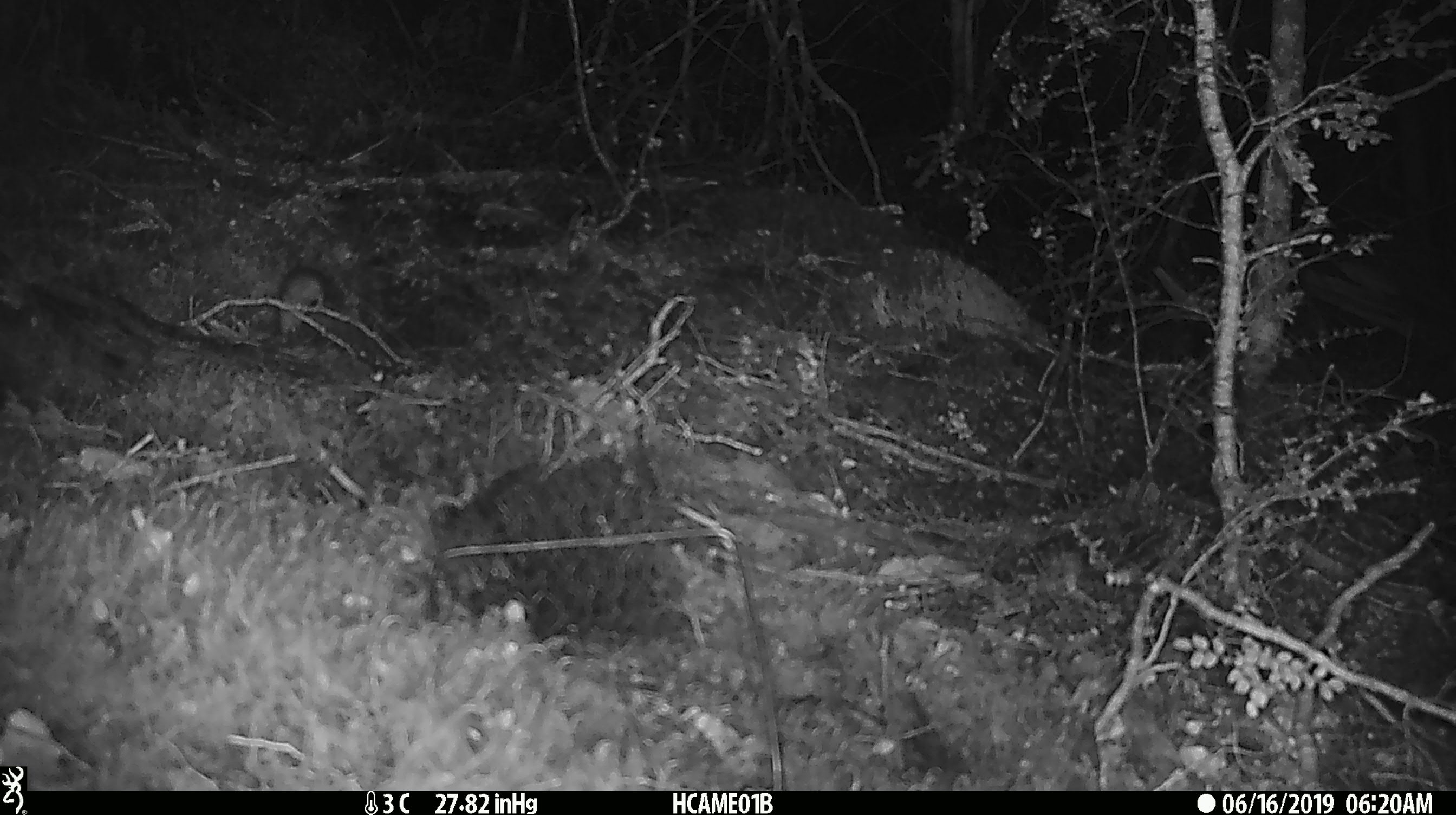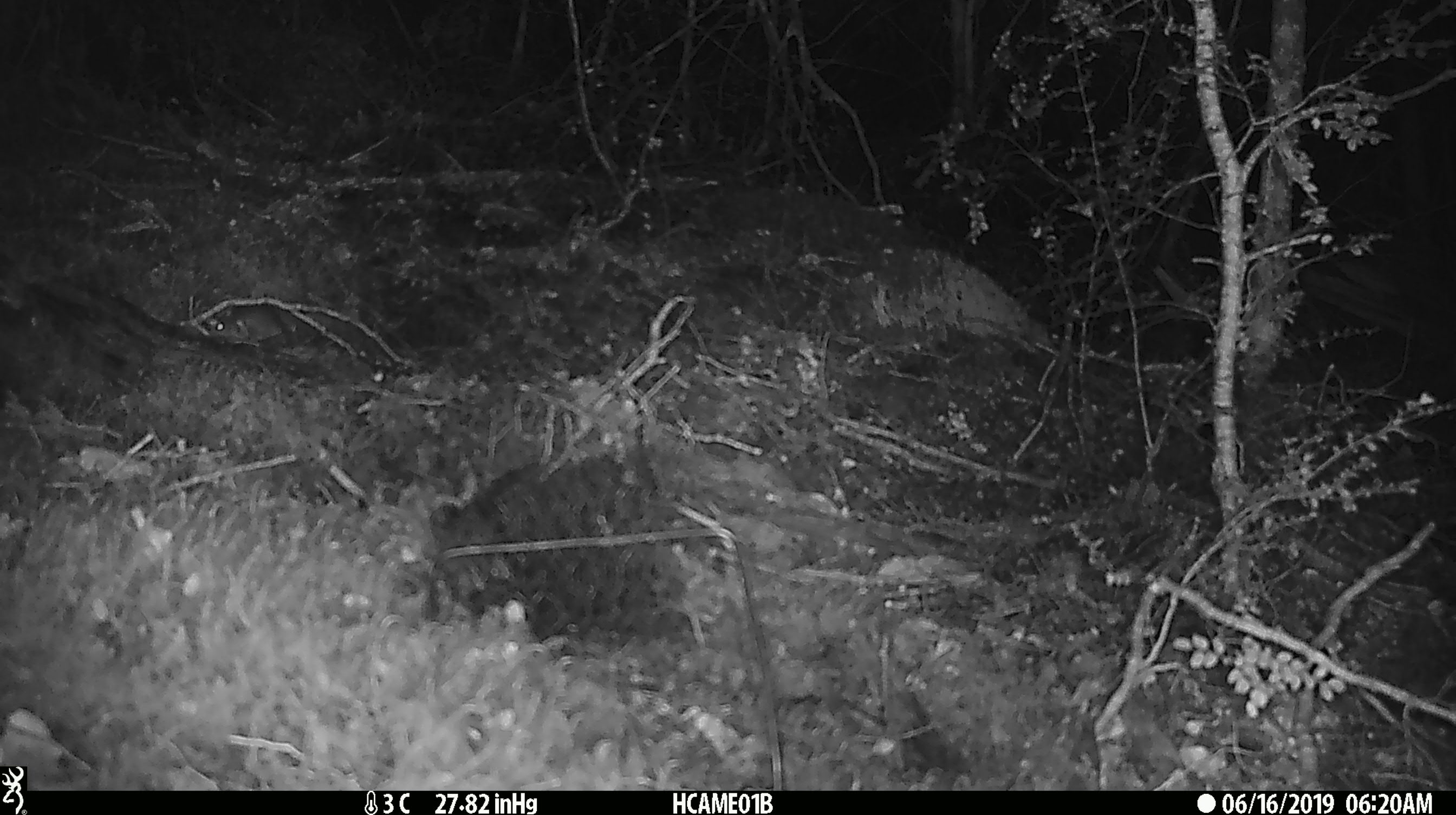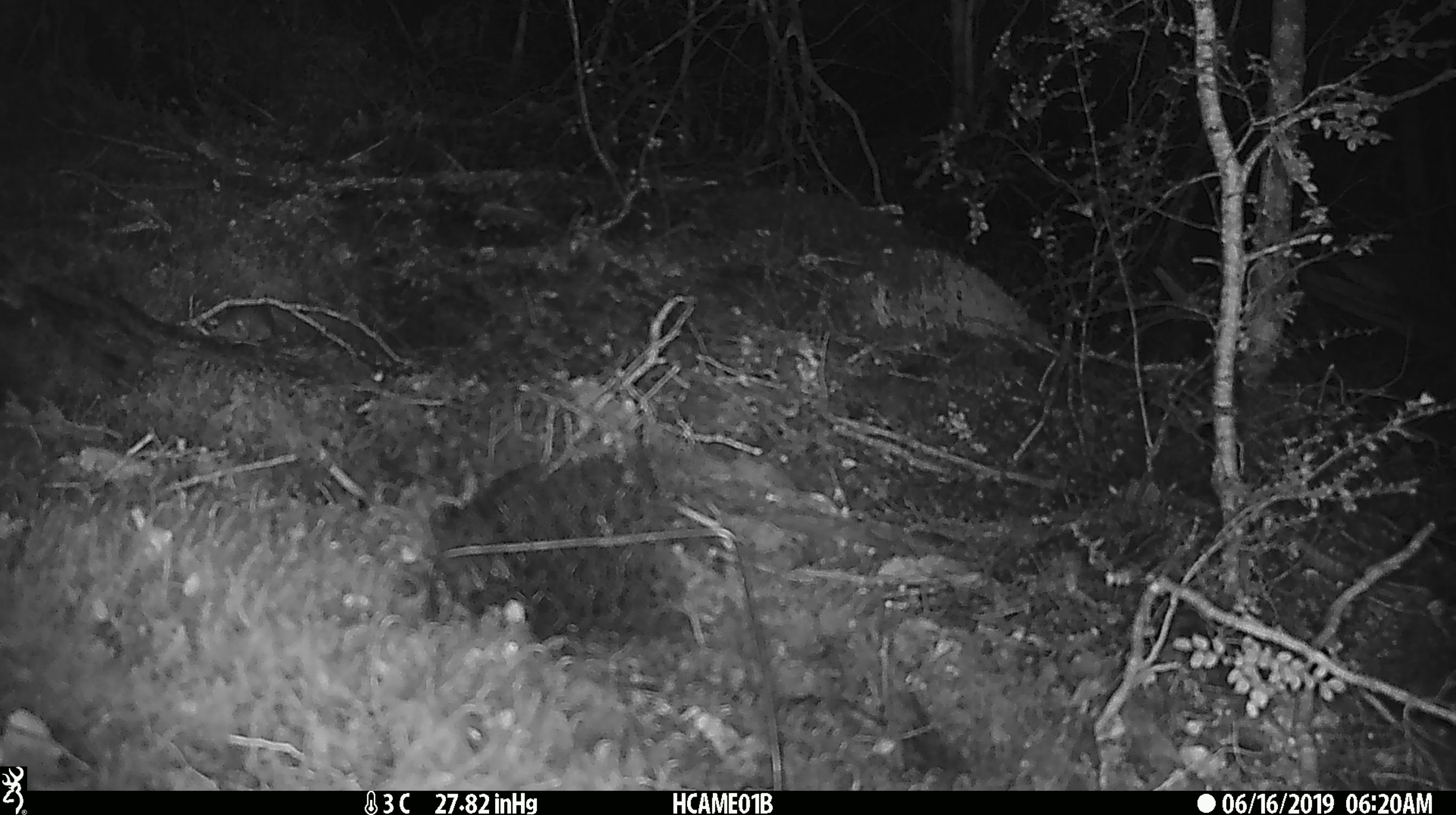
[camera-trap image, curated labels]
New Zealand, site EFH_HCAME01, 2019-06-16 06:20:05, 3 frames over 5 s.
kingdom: Animalia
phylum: Chordata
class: Mammalia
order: Rodentia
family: Muridae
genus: Mus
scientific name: Mus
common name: mouse